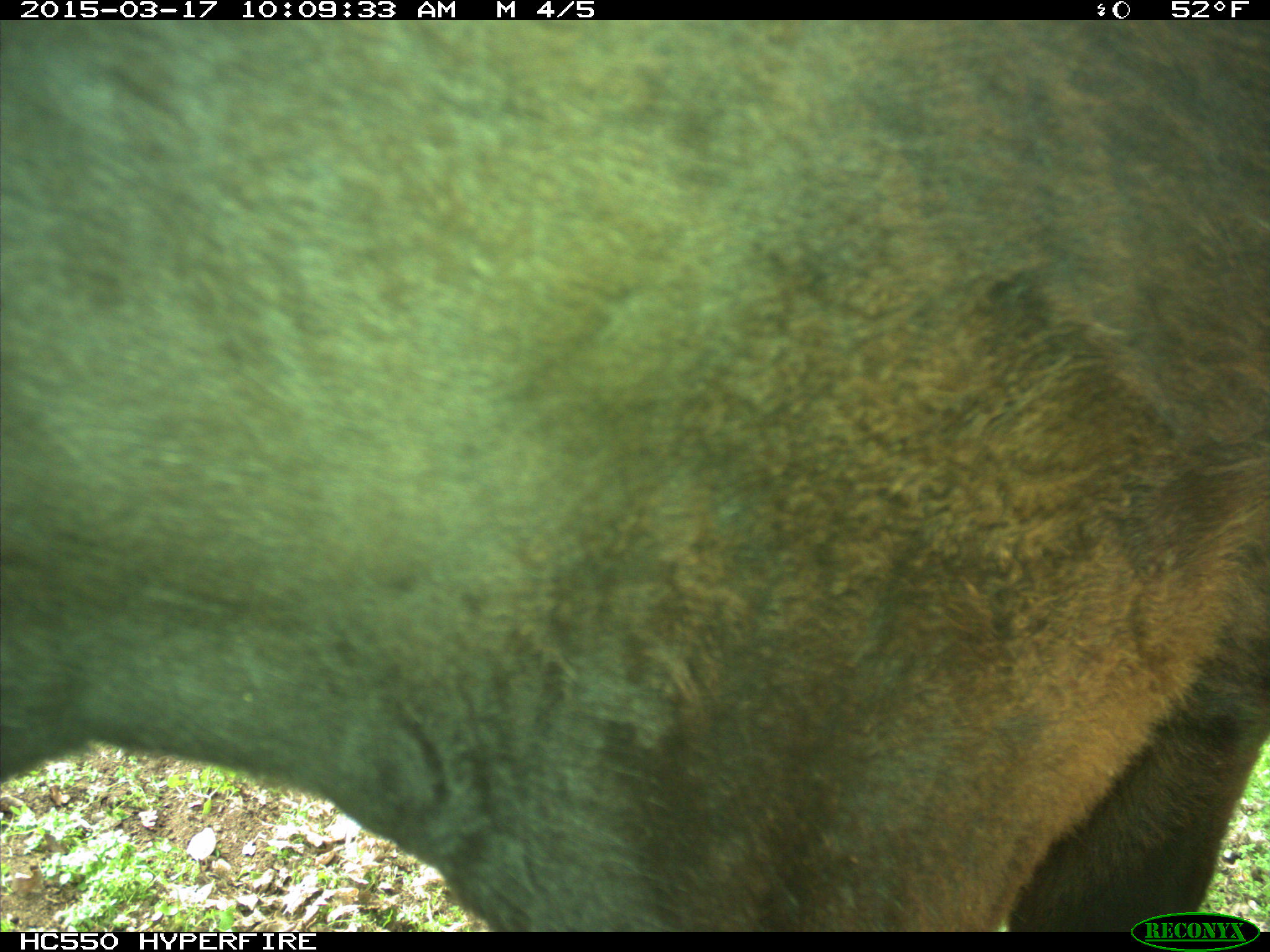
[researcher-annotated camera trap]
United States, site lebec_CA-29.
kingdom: Animalia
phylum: Chordata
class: Mammalia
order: Artiodactyla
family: Bovidae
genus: Bos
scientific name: Bos taurus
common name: domestic cow